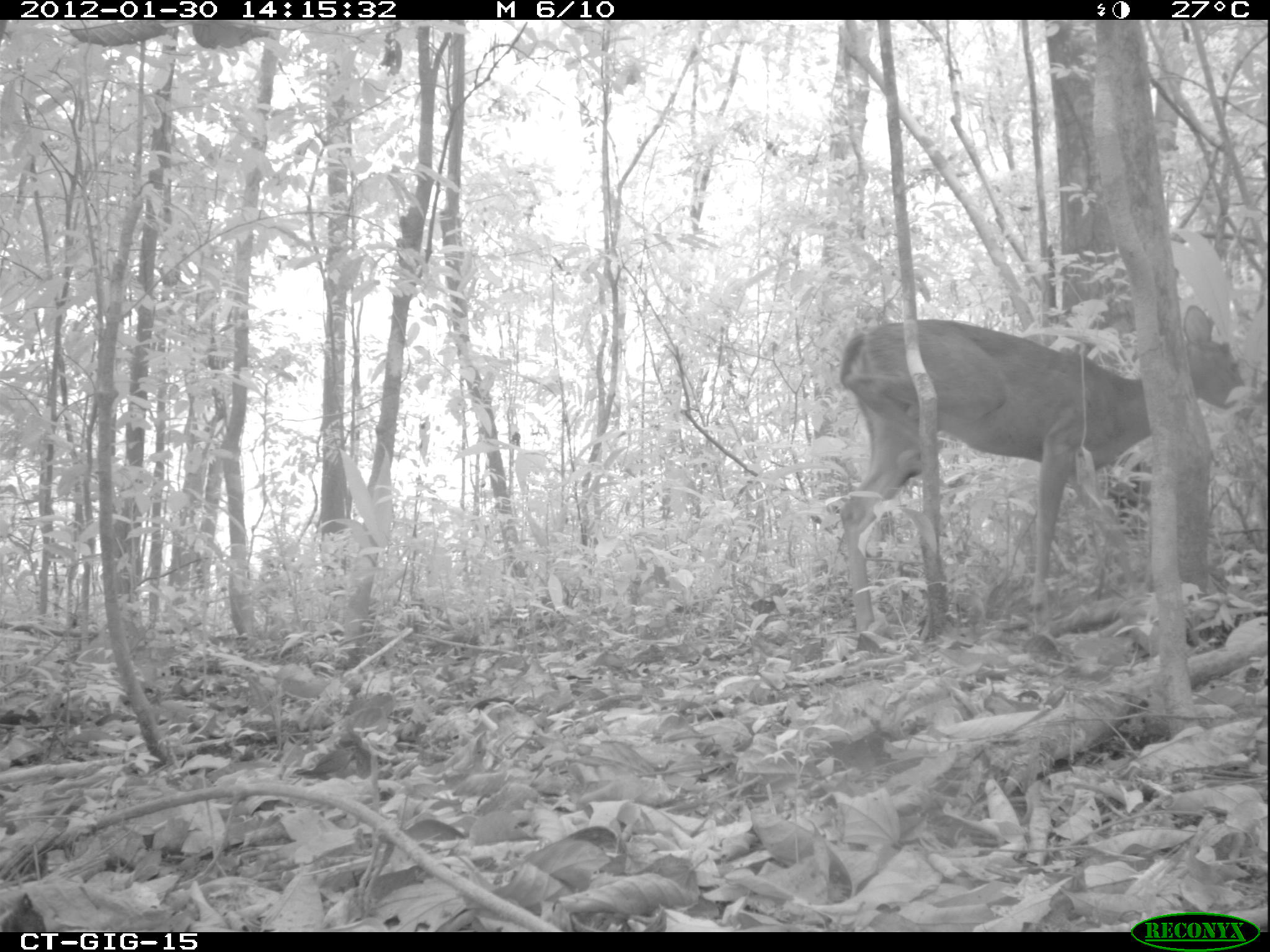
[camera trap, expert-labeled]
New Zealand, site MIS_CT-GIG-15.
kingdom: Animalia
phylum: Chordata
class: Mammalia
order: Artiodactyla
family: Cervidae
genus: Odocoileus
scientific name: Odocoileus virginianus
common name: white-tailed deer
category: white tailed deer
White tailed deer (white-tailed deer) (Odocoileus virginianus).